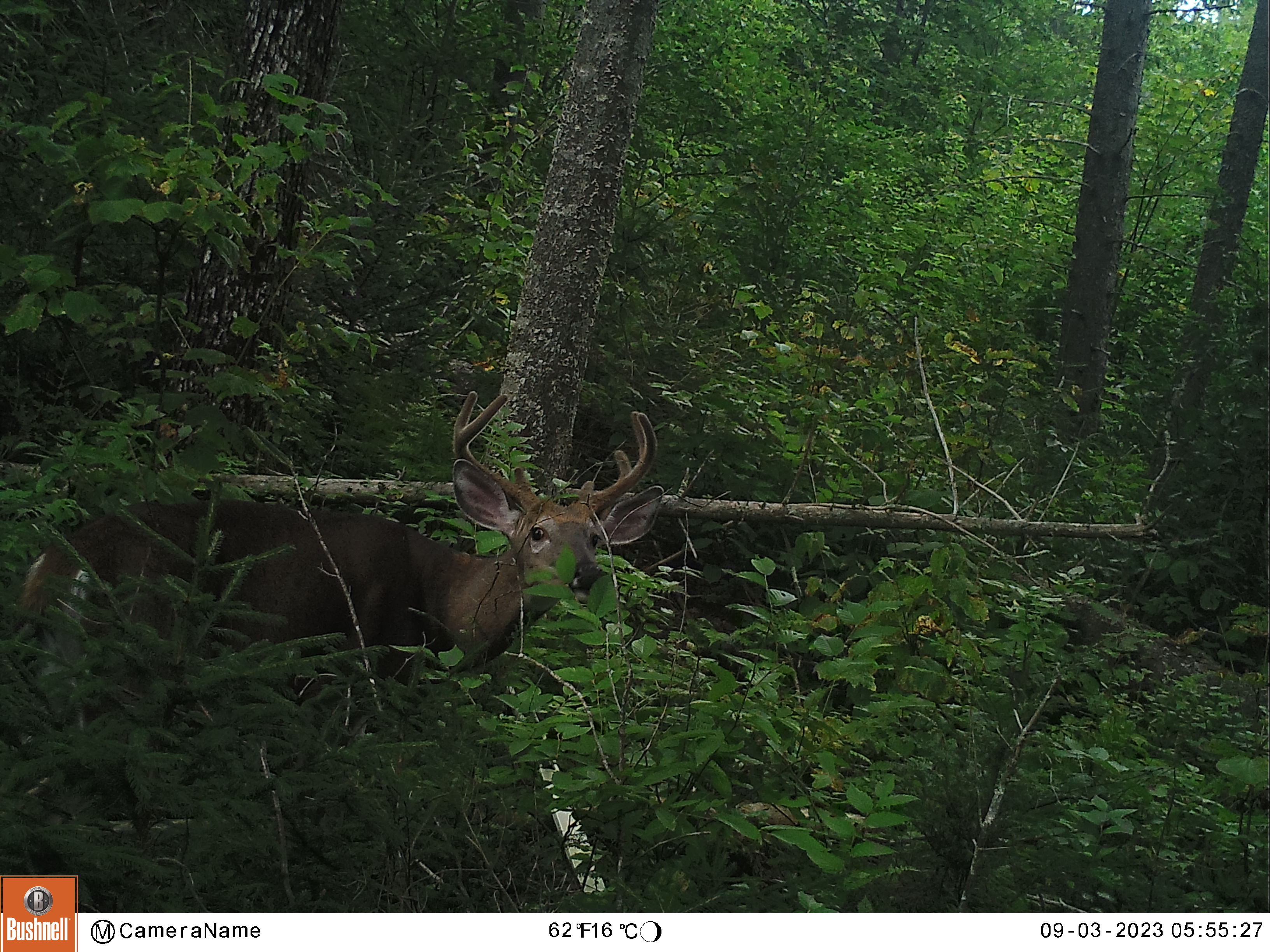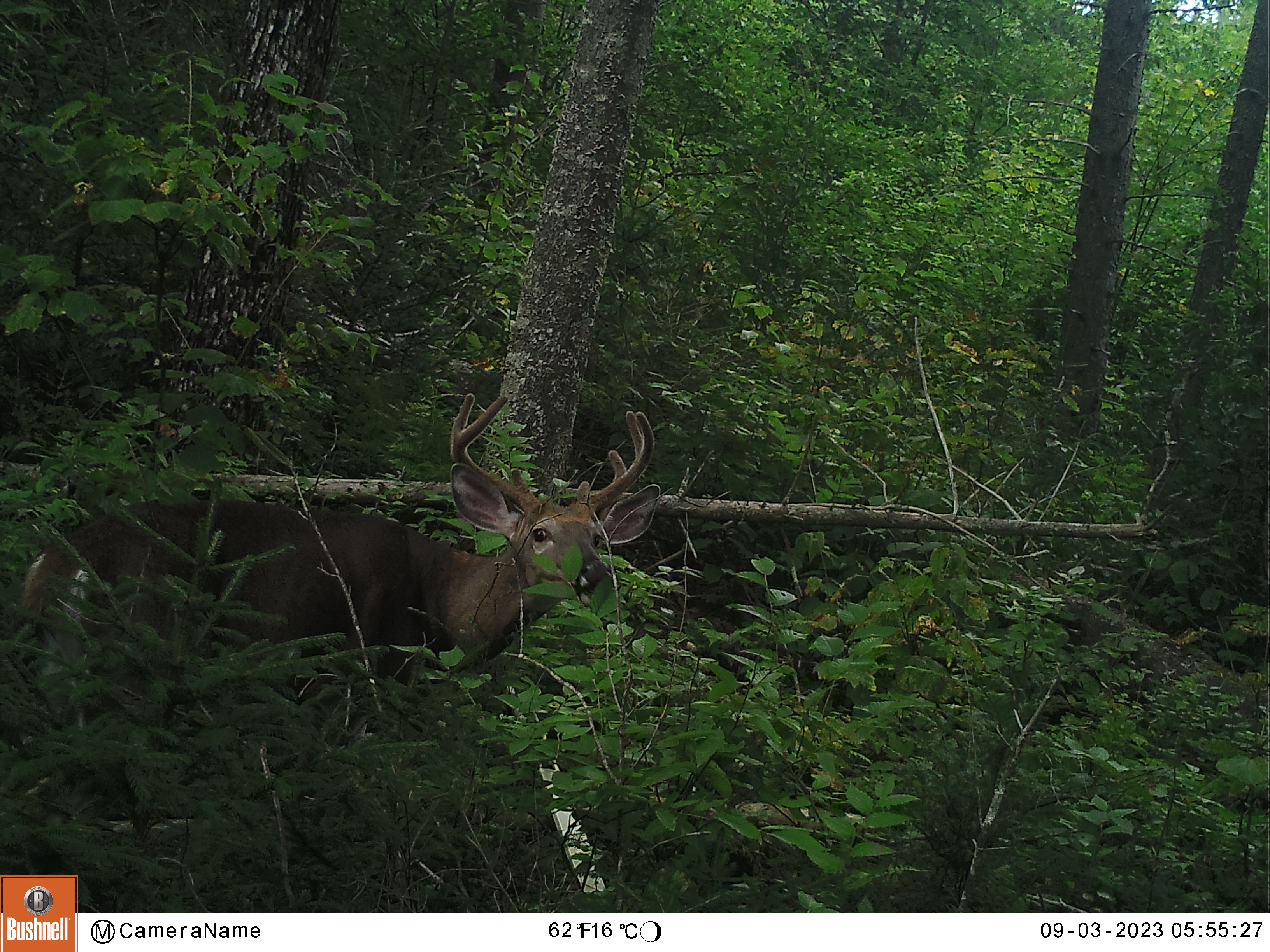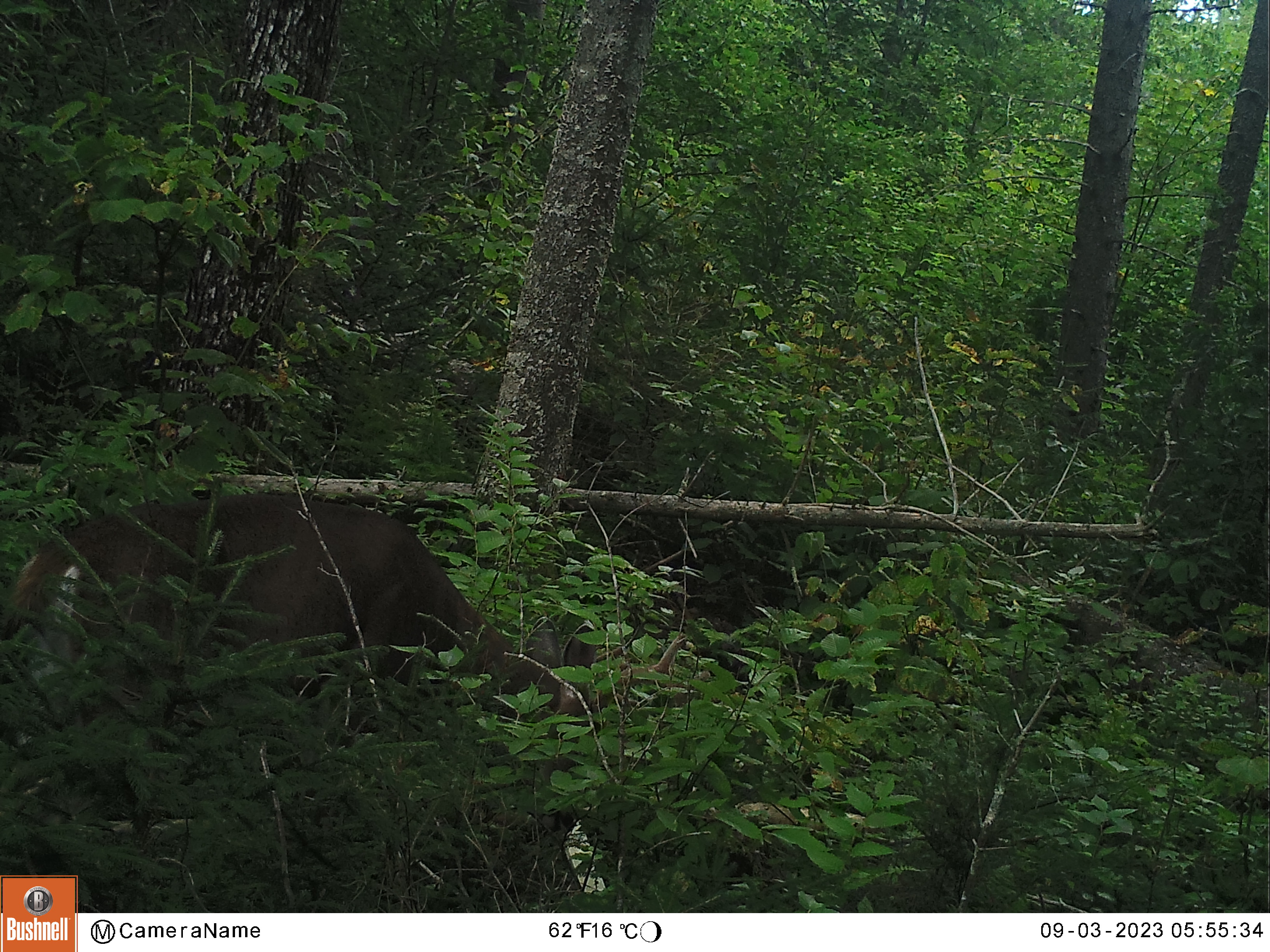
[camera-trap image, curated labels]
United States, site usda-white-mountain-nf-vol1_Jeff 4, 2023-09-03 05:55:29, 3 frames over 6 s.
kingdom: Animalia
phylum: Chordata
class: Mammalia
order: Artiodactyla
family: Cervidae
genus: Odocoileus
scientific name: Odocoileus virginianus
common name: white-tailed deer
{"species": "white-tailed deer (Odocoileus virginianus)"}